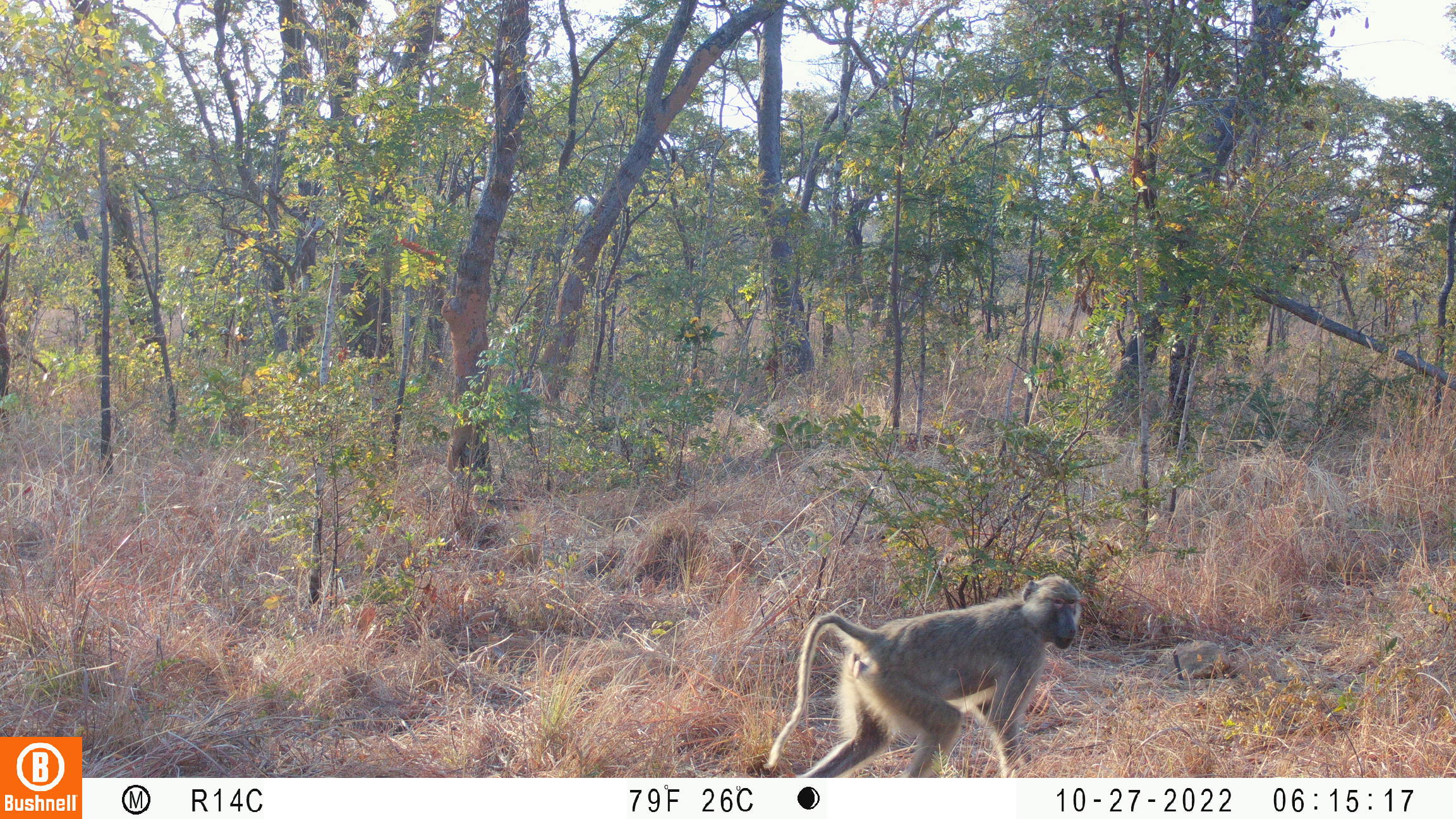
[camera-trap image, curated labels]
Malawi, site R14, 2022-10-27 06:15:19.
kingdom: Animalia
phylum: Chordata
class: Mammalia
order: Primates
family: Cercopithecidae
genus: Papio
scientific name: Papio cynocephalus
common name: yellow baboon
Yellow baboon (Papio cynocephalus), count 1.